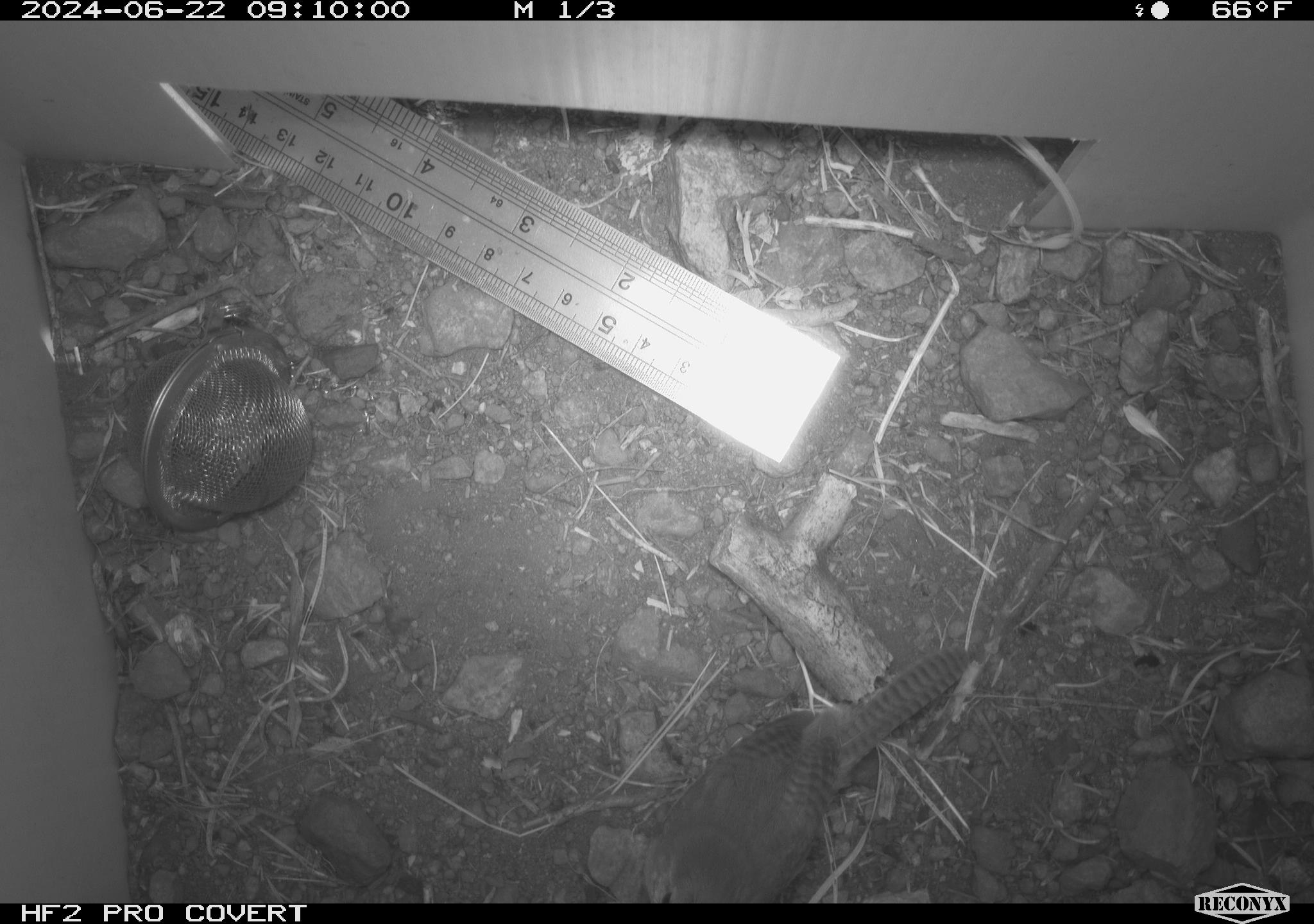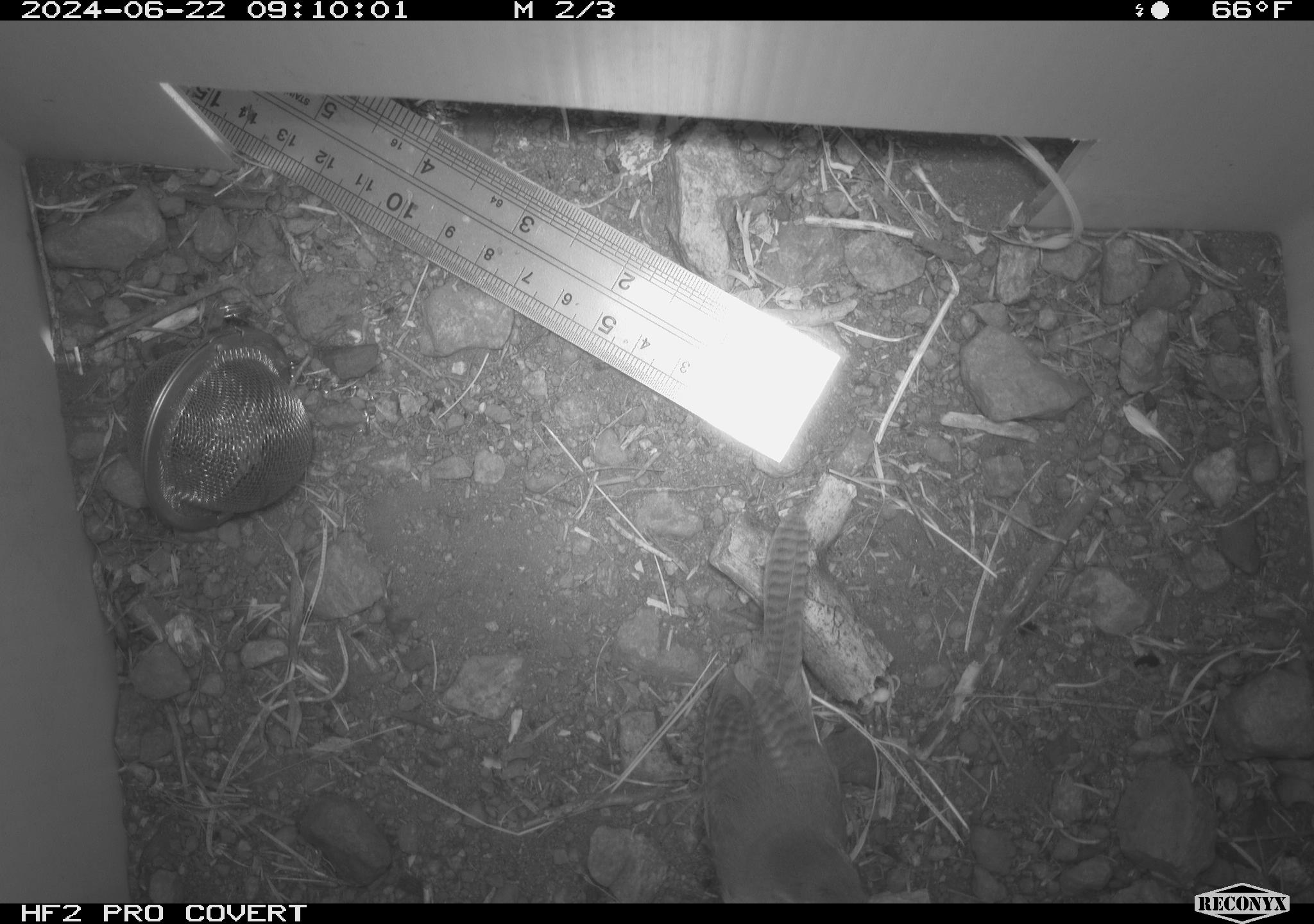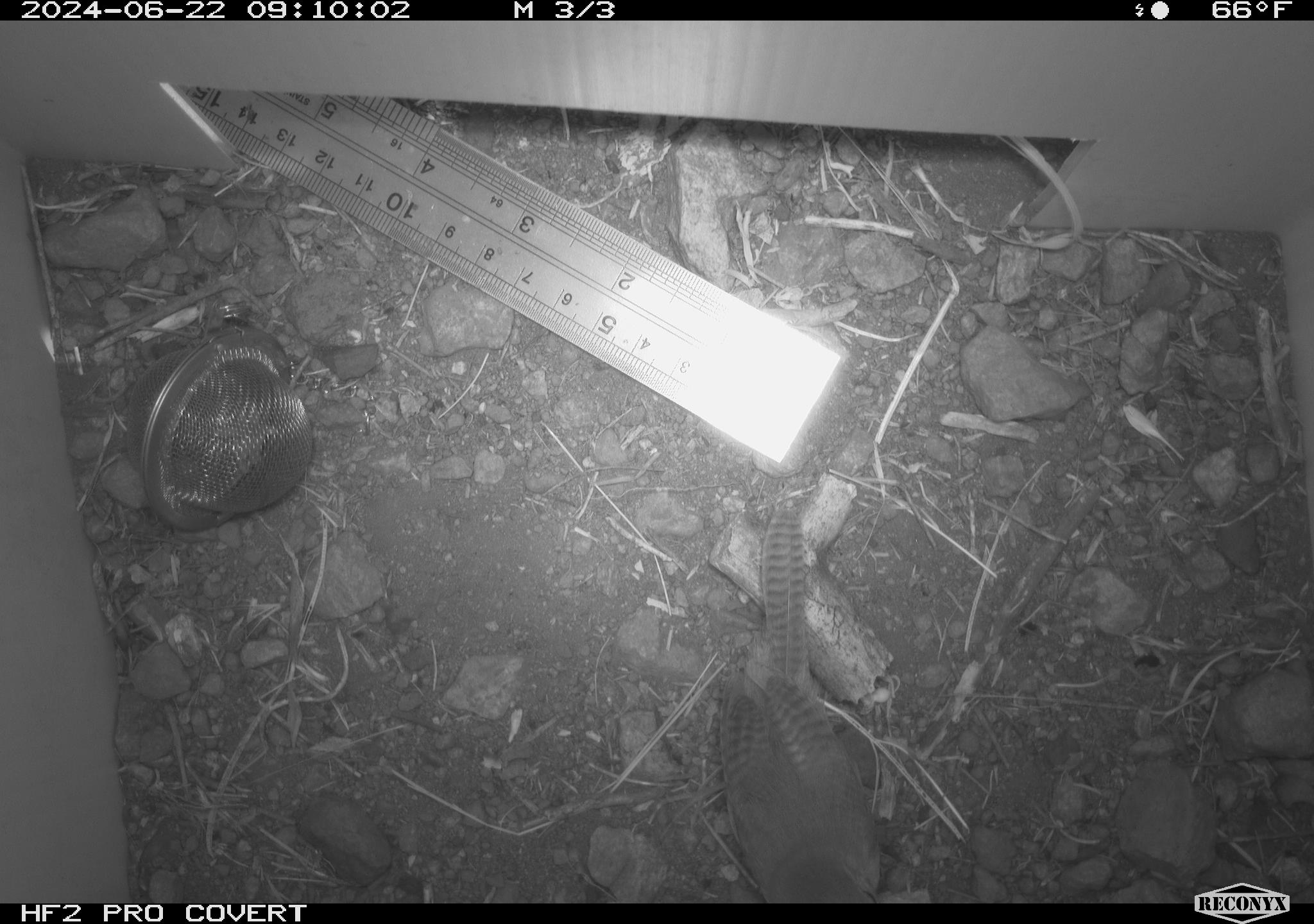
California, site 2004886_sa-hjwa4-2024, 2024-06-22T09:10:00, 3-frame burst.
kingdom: Animalia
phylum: Chordata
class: Aves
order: Passeriformes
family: Troglodytidae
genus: Troglodytes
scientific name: Troglodytes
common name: house wrens, winter wrens, and allies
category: troglodytes species